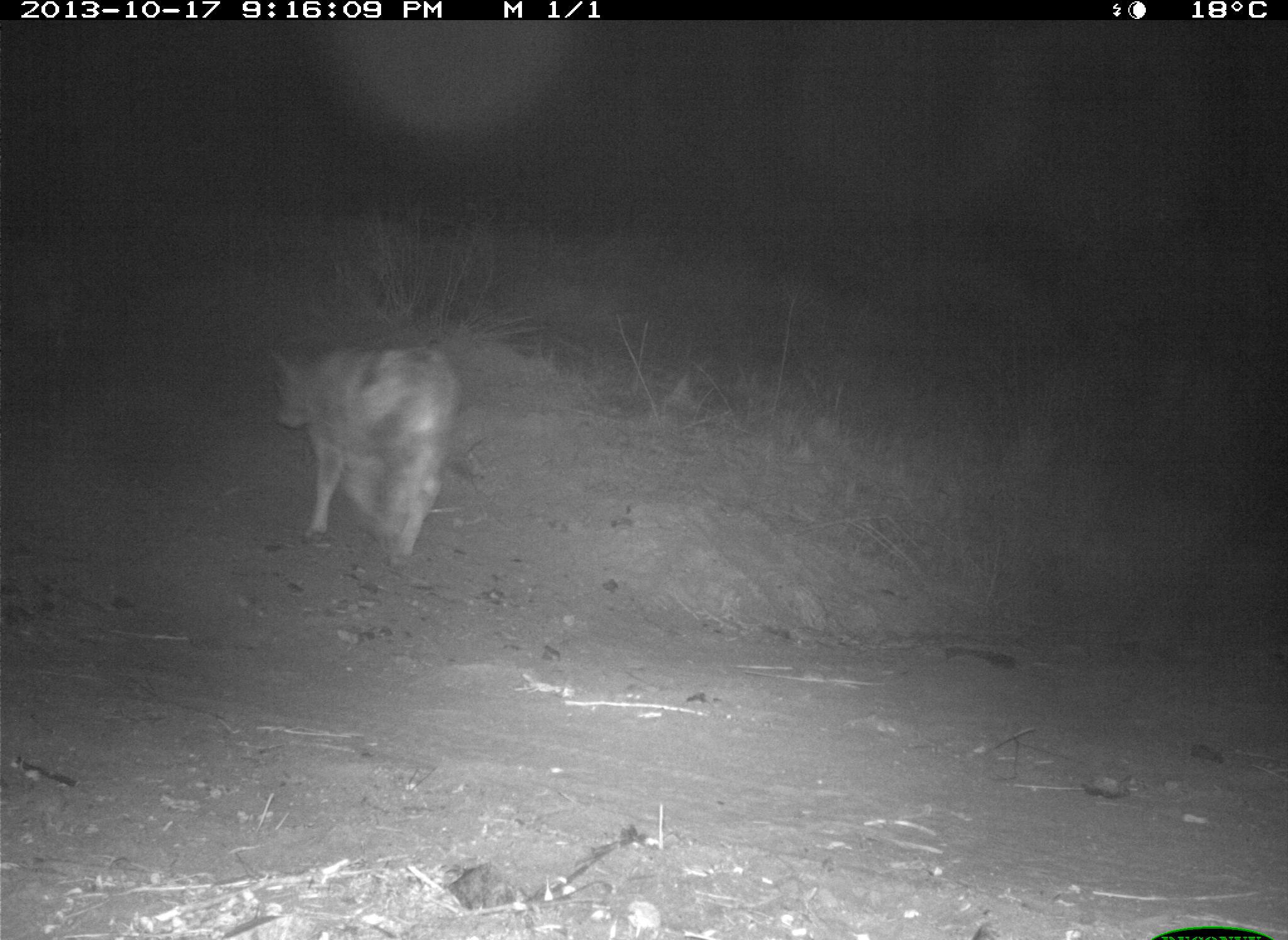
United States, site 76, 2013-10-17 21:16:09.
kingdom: Animalia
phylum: Chordata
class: Mammalia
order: Artiodactyla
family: Bovidae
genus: Bos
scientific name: Bos taurus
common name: cow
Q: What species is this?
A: Cow (Bos taurus).